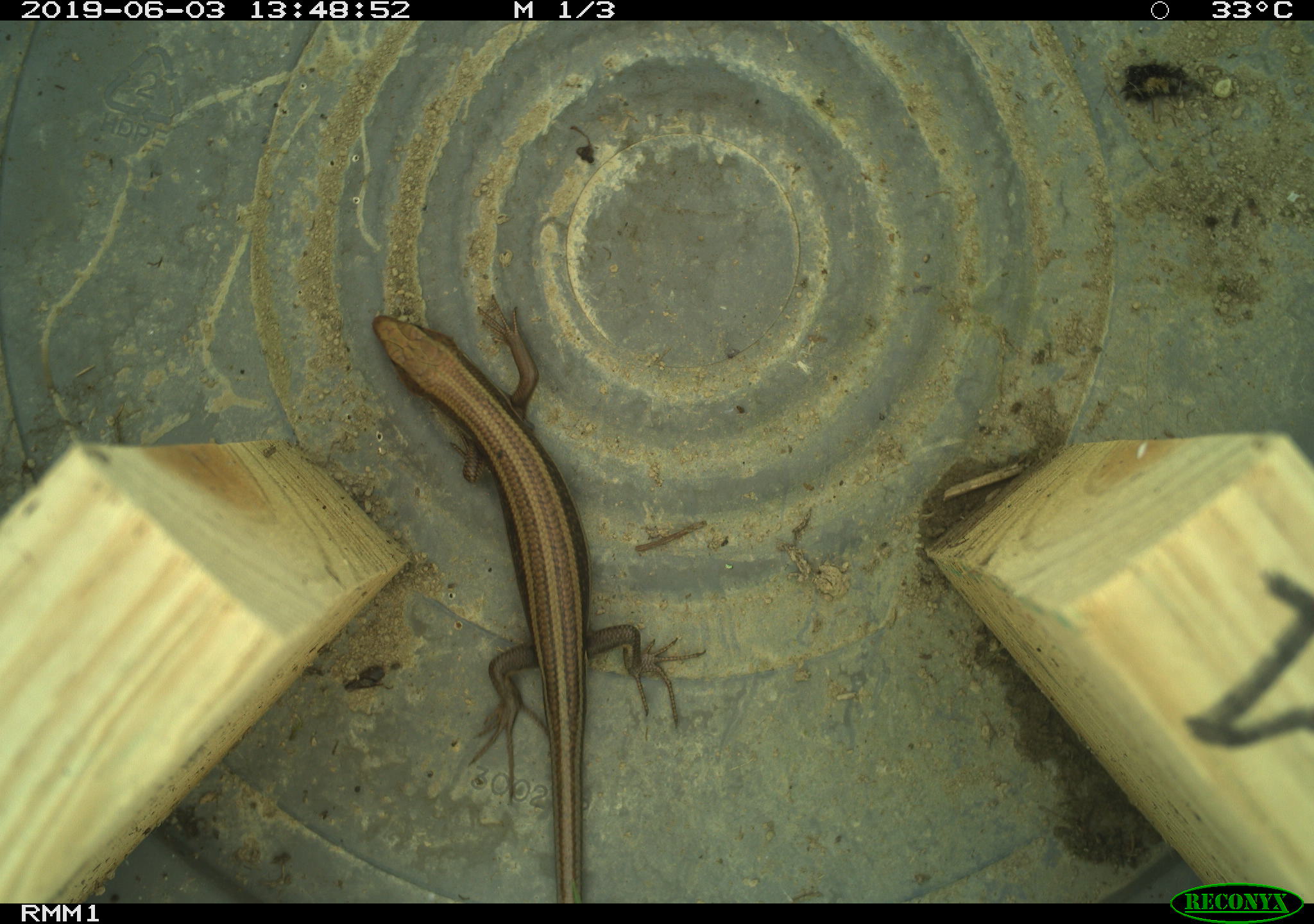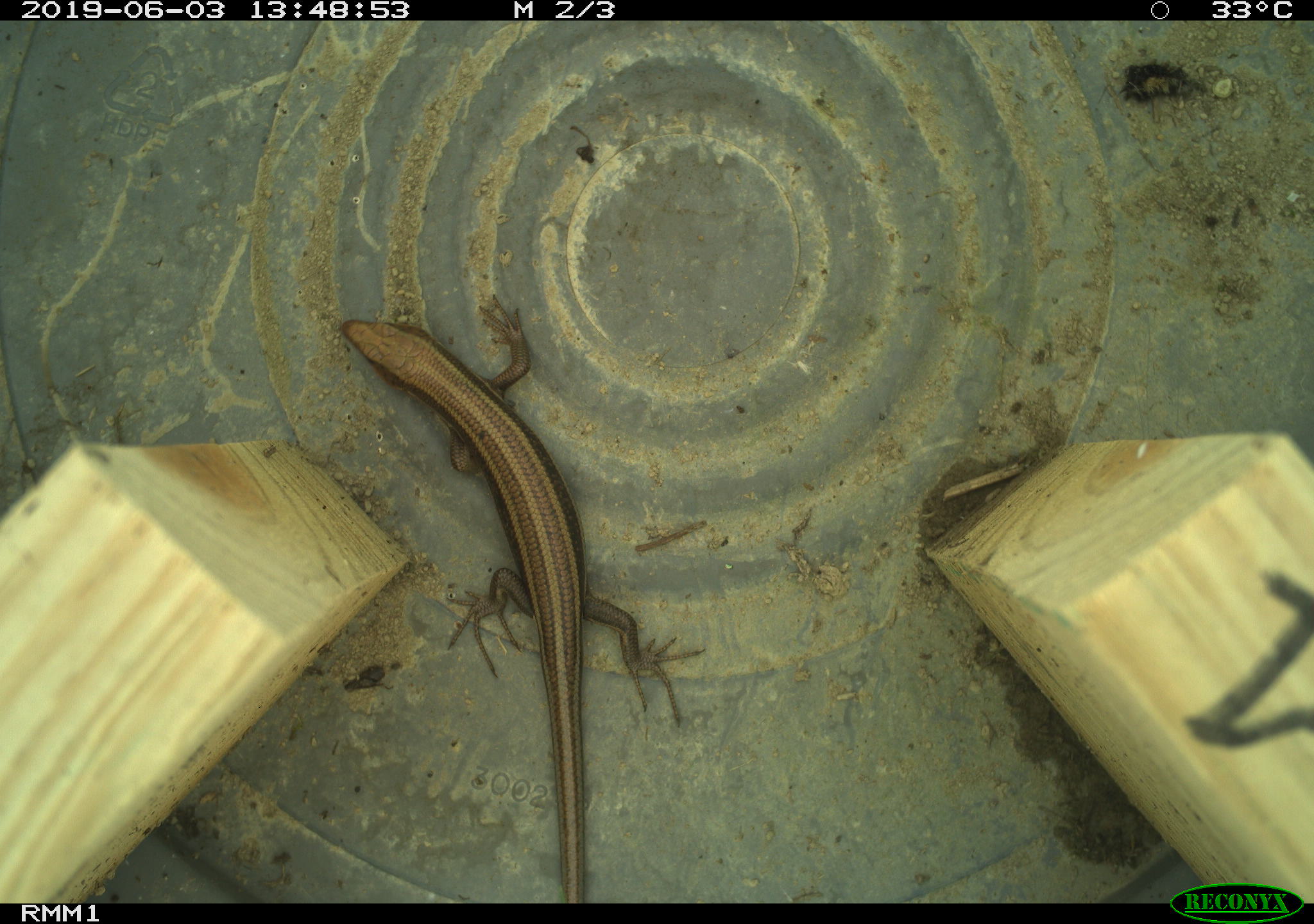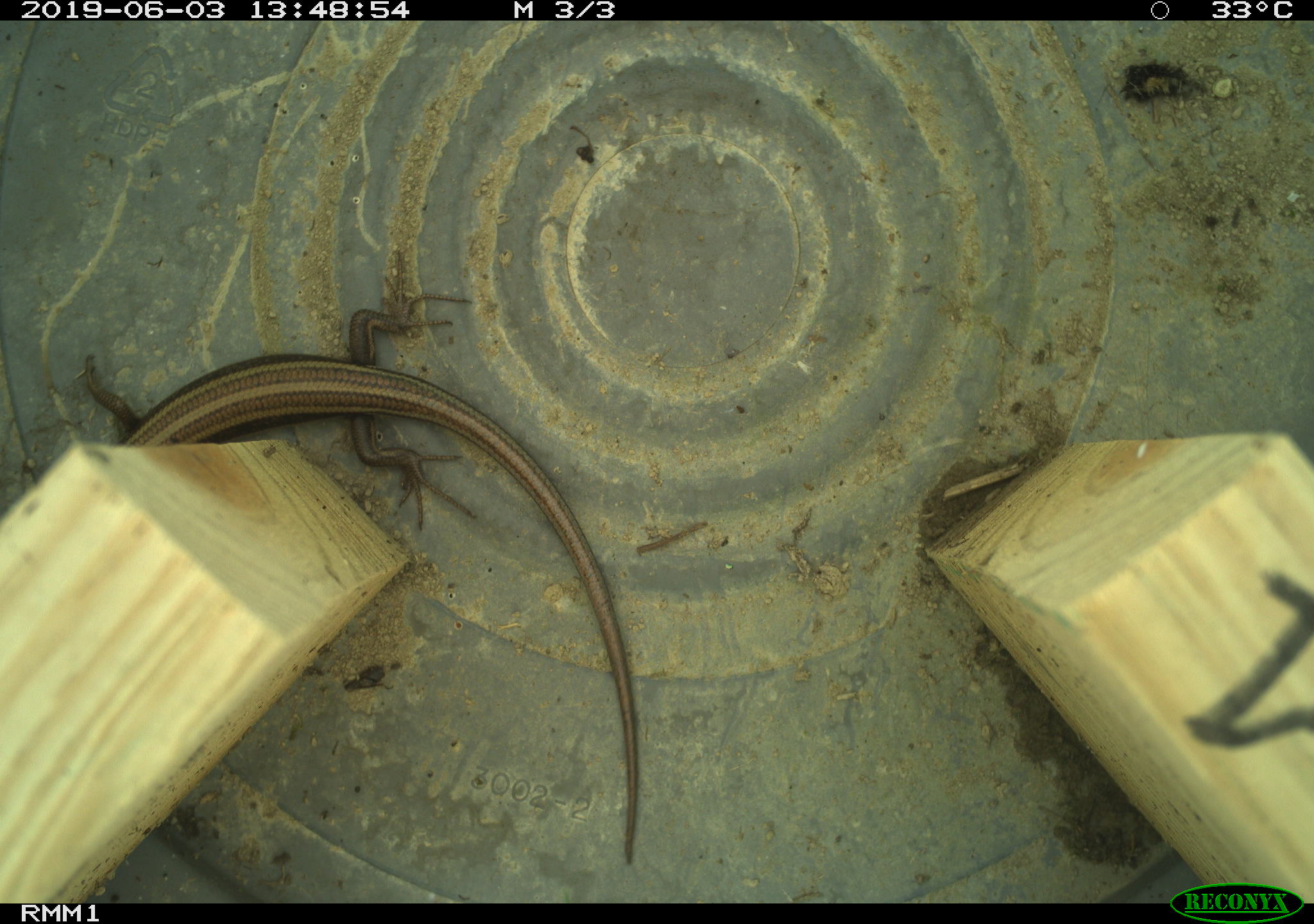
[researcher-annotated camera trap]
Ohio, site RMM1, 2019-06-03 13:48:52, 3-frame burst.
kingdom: Animalia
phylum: Chordata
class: Reptilia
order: Squamata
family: Scincidae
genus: Plestiodon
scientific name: Plestiodon fasciatus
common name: common five-lined skink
Common five-lined skink (Plestiodon fasciatus).